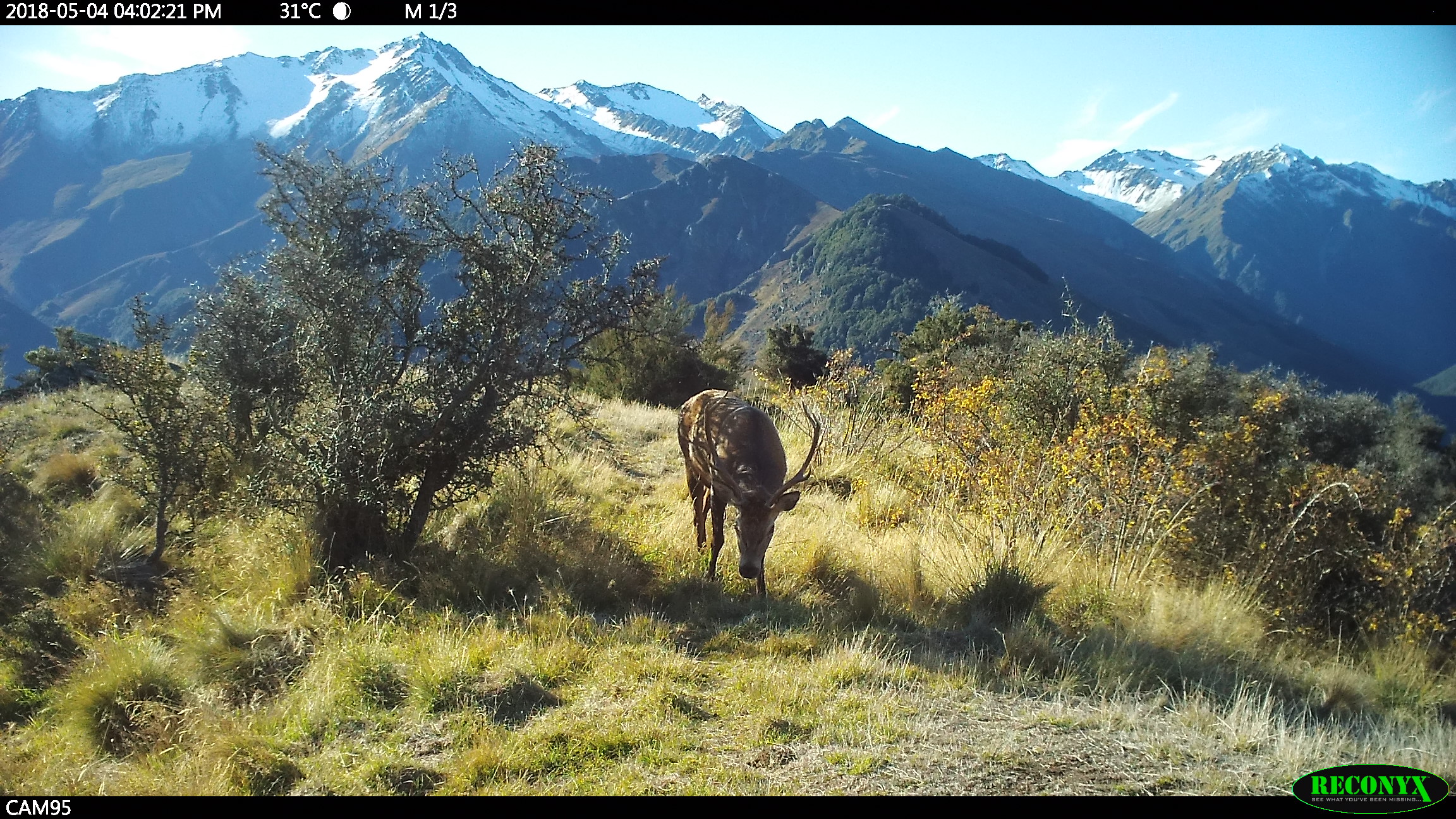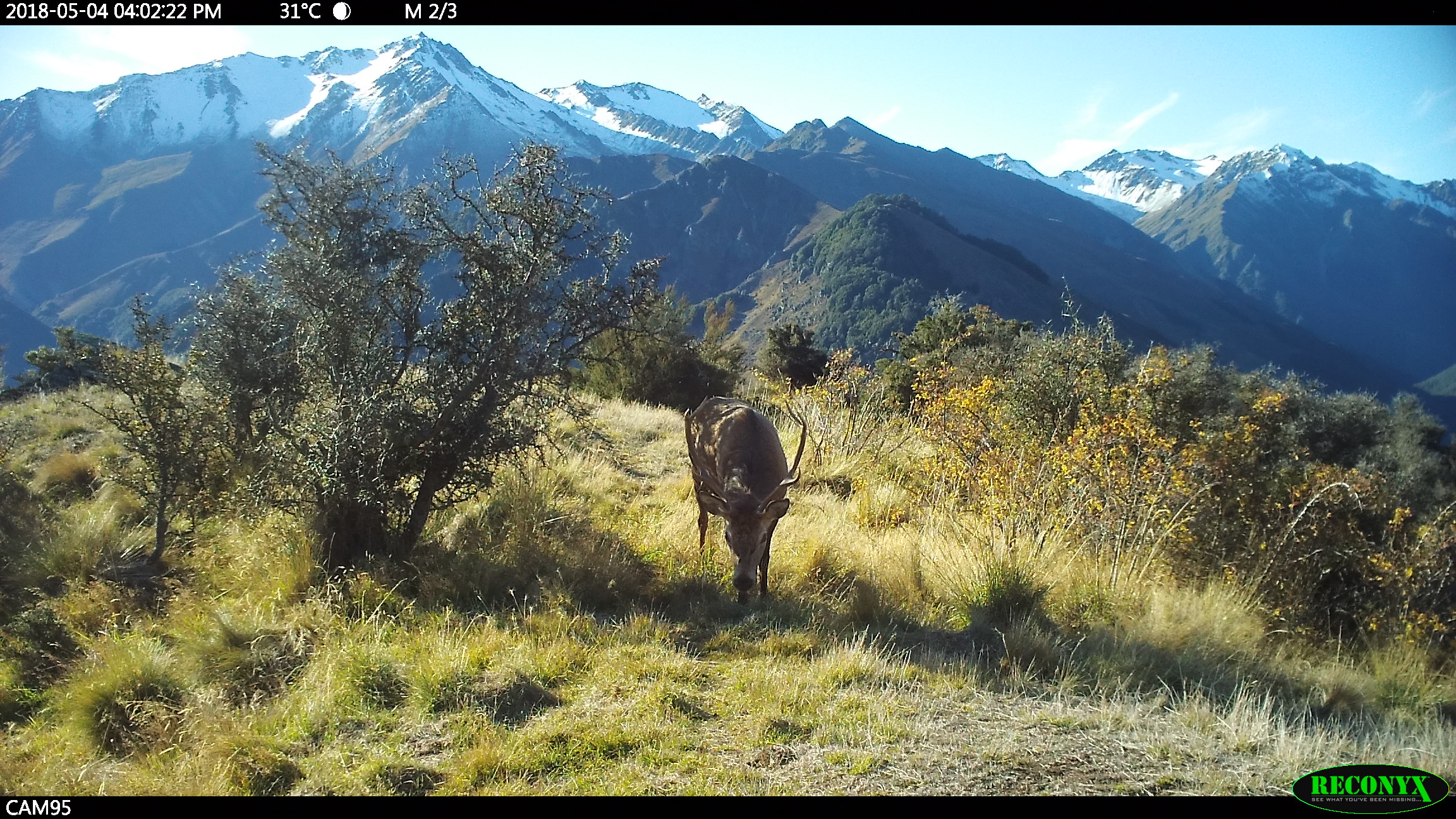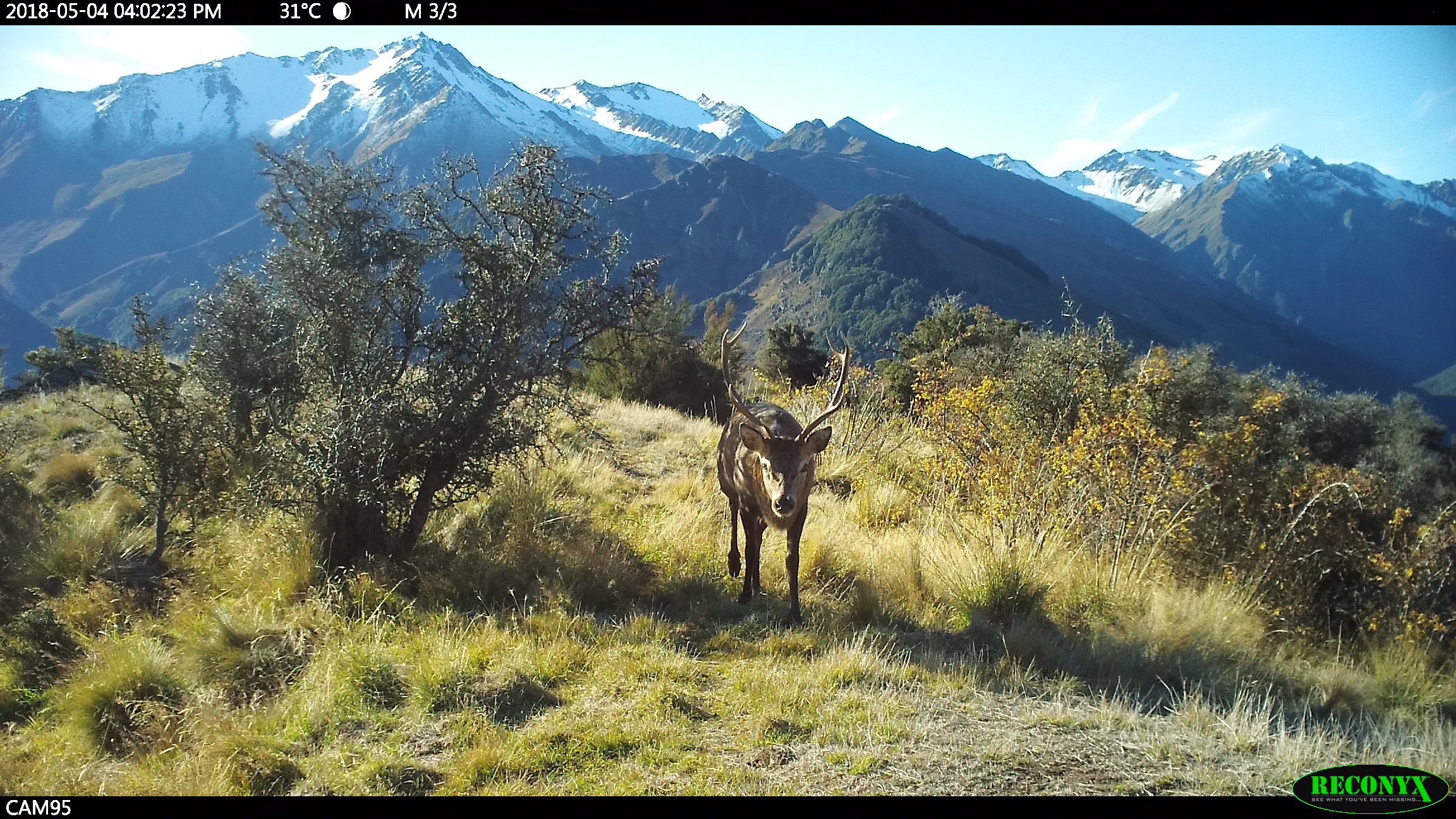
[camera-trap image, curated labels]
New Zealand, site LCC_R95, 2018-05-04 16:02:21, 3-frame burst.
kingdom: Animalia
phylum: Chordata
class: Mammalia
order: Artiodactyla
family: Cervidae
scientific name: Cervidae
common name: deer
Deer (Cervidae).